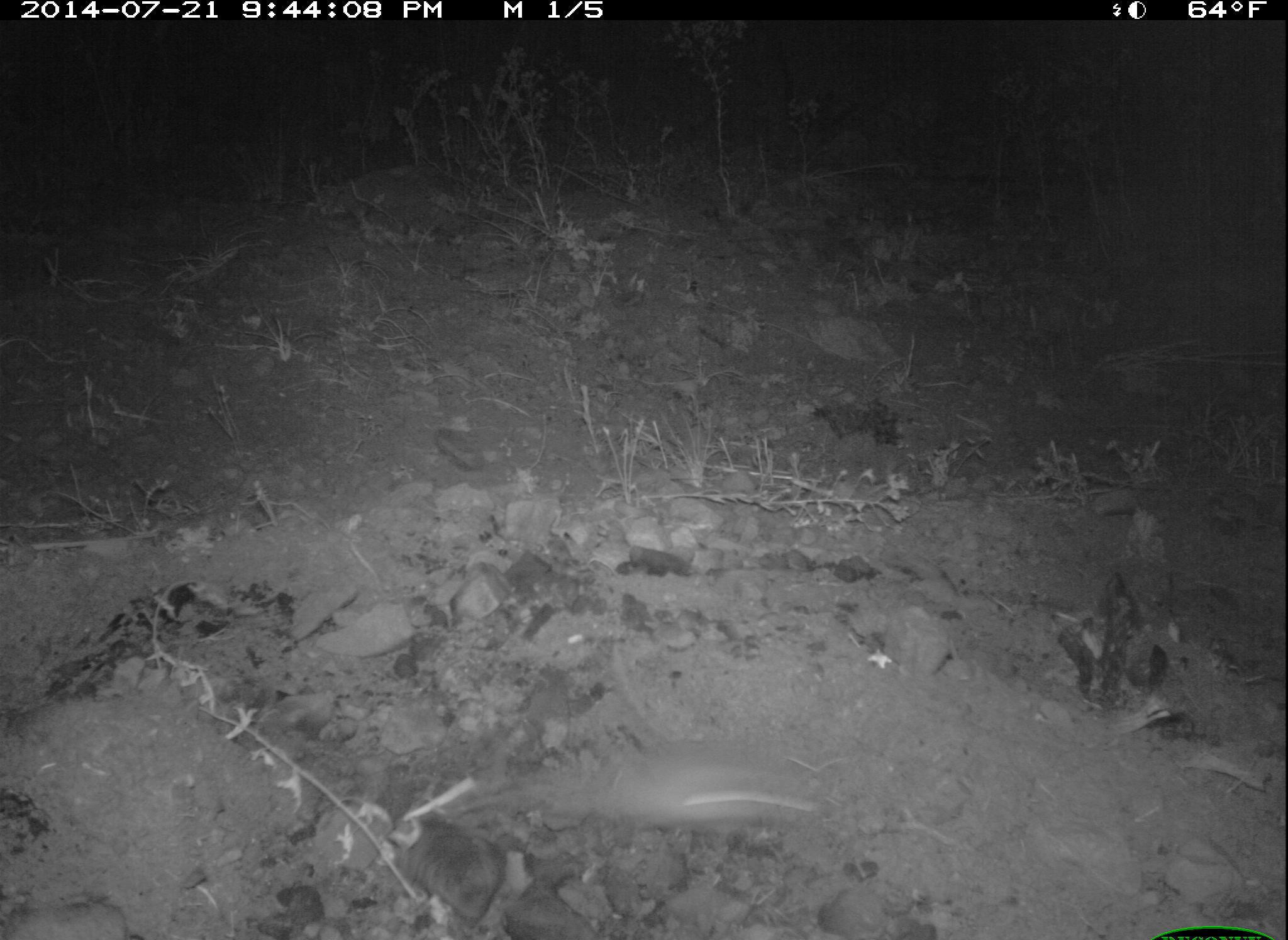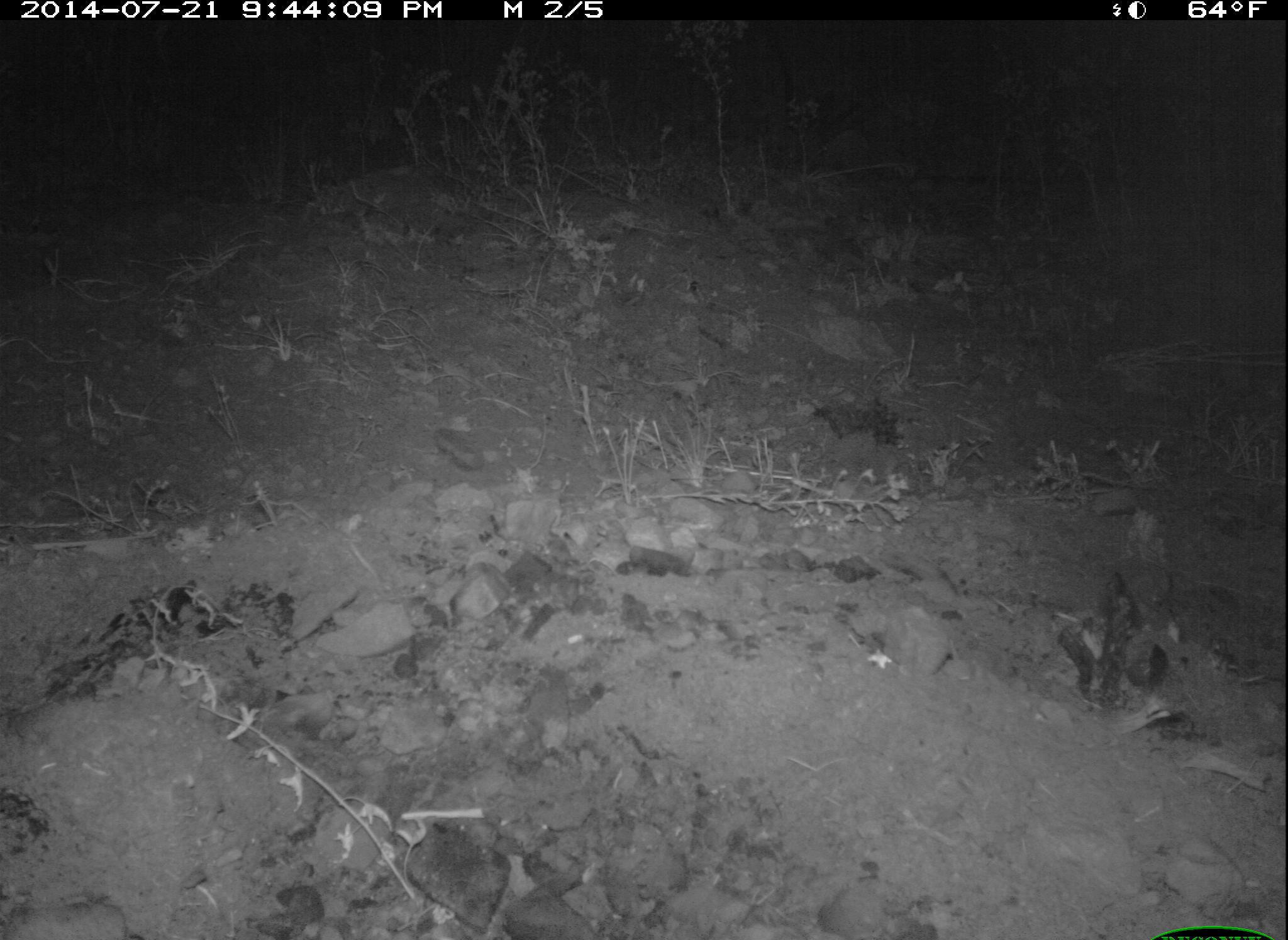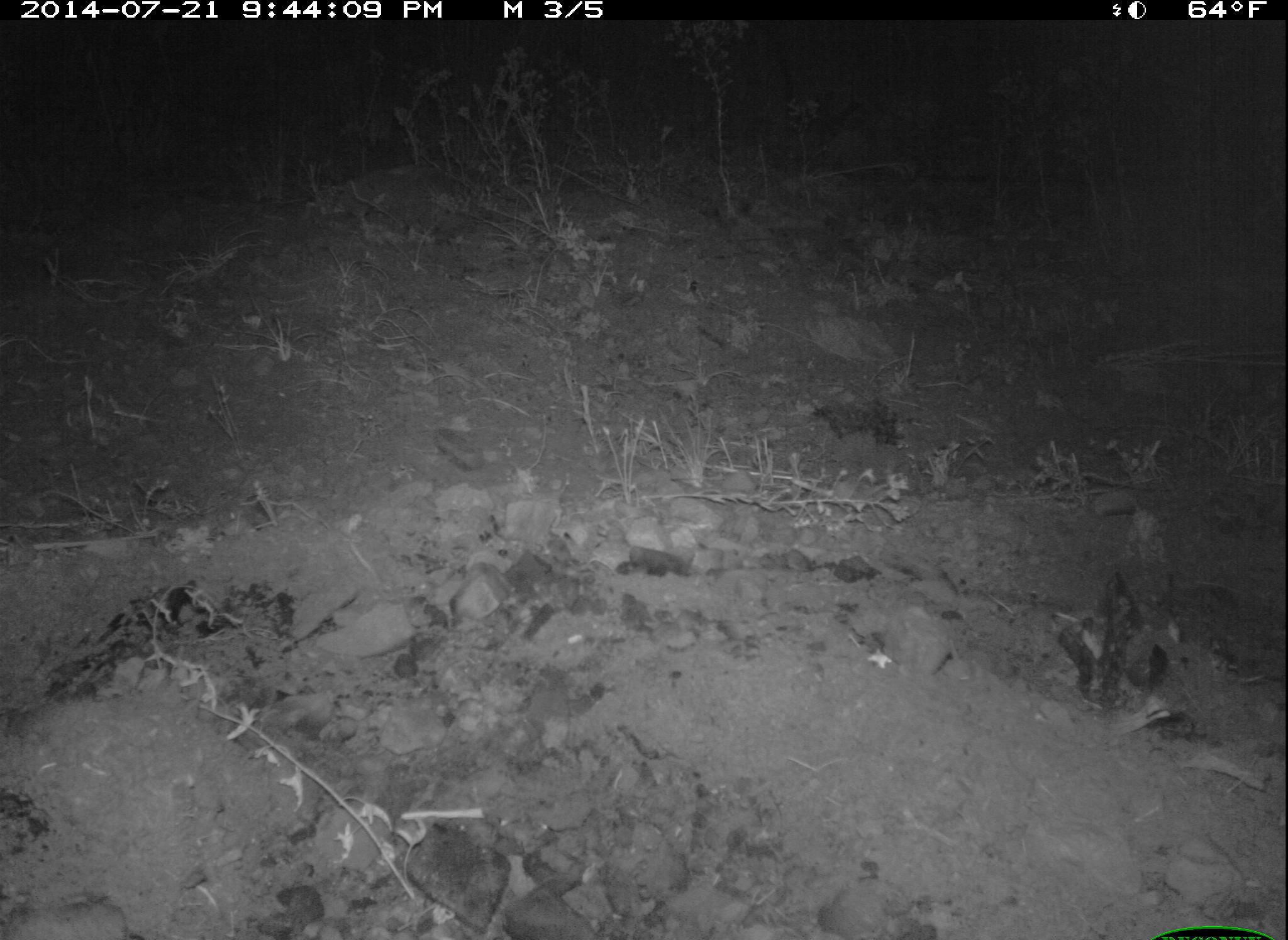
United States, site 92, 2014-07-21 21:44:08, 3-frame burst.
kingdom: Animalia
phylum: Chordata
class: Mammalia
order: Rodentia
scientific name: Rodentia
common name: rodent